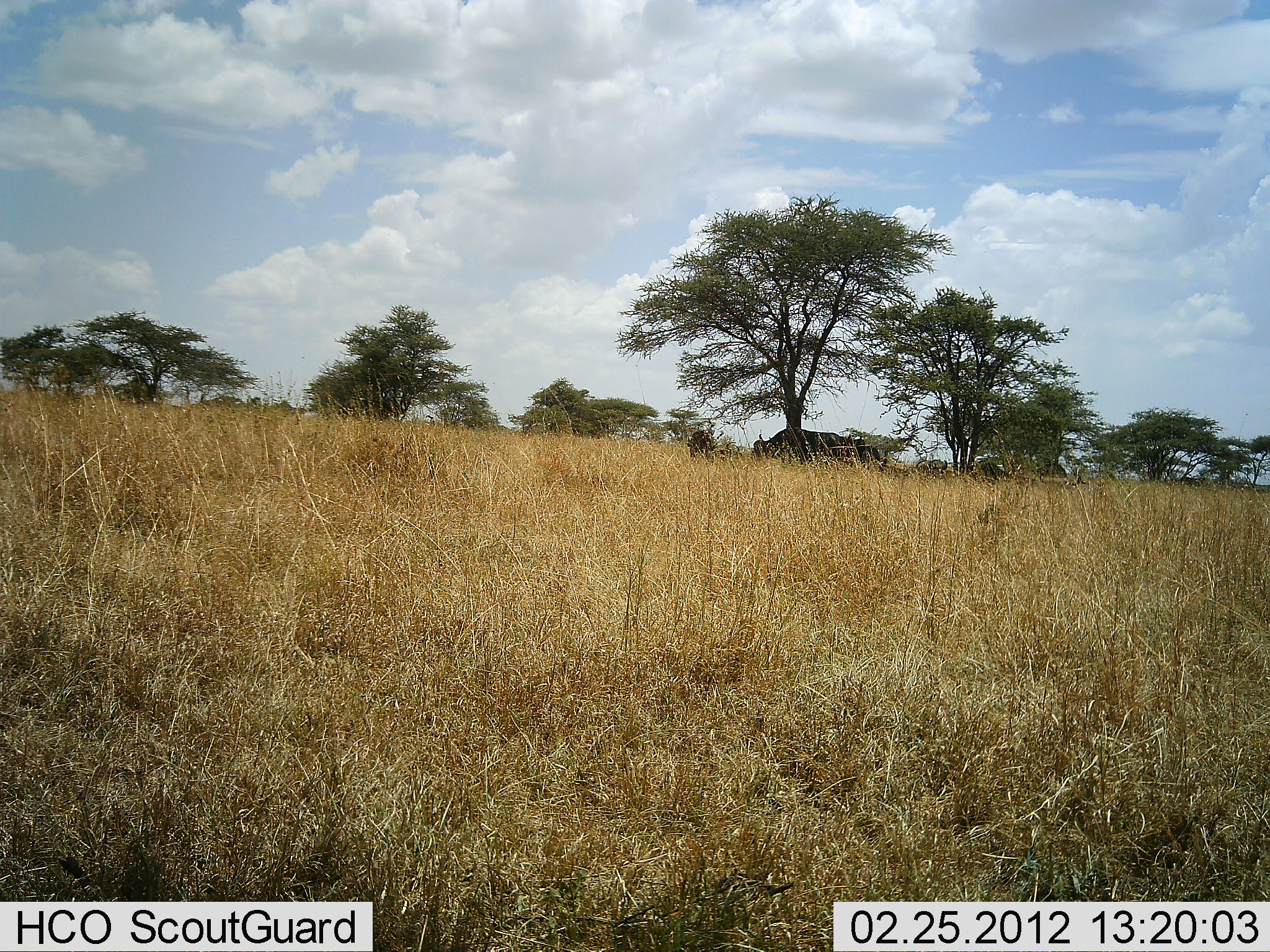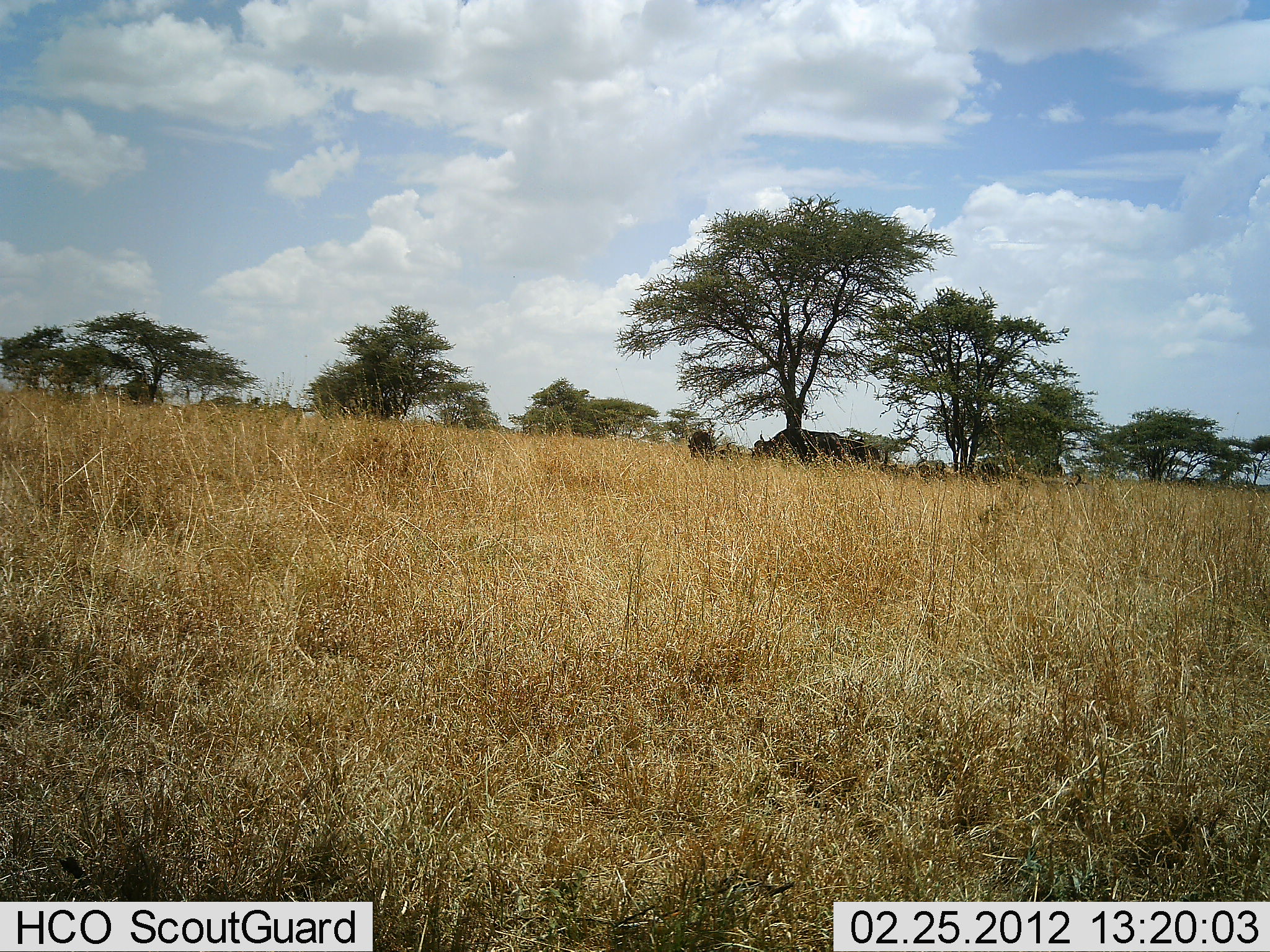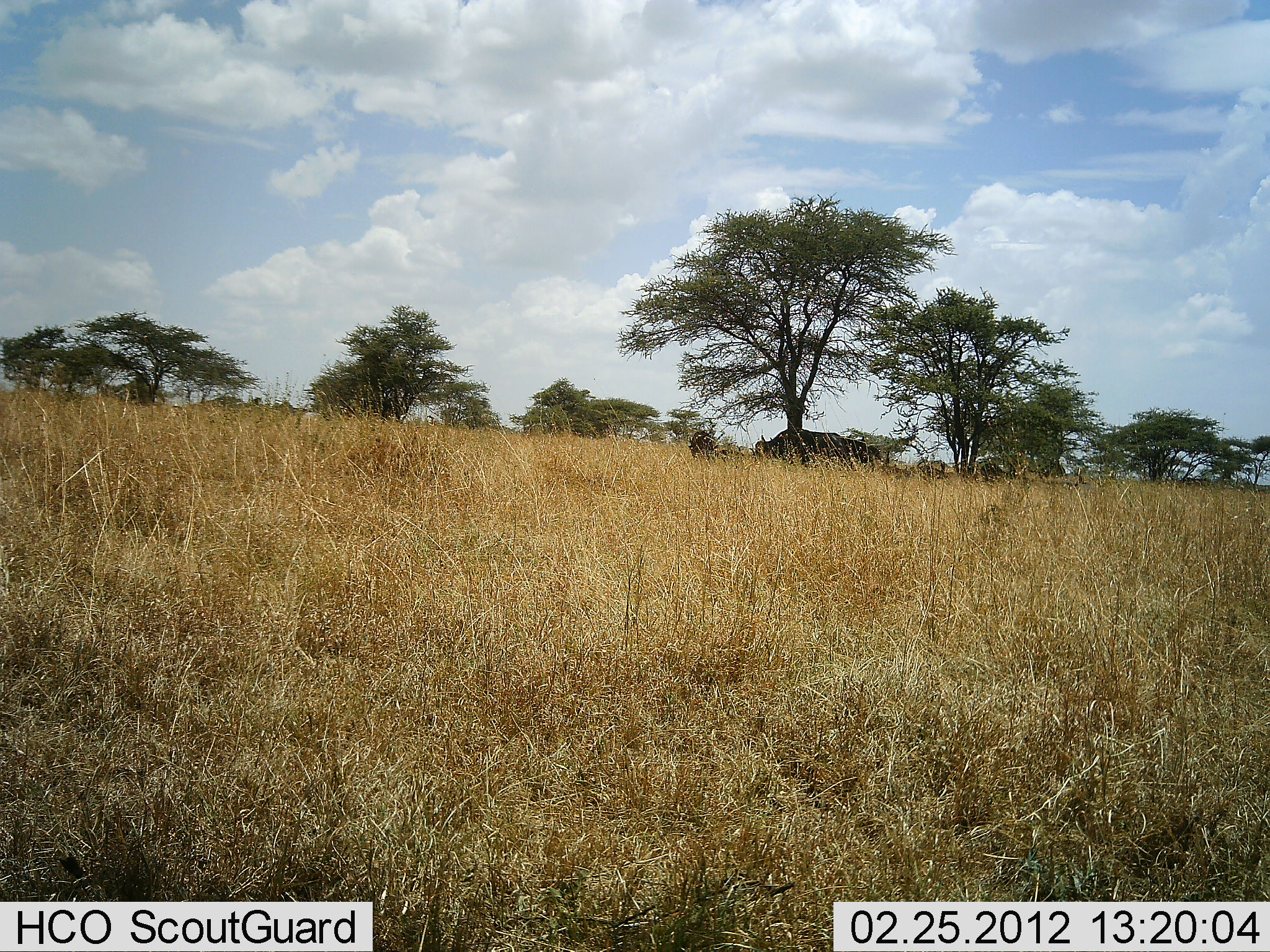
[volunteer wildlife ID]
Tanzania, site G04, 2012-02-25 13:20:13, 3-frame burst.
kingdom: Animalia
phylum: Chordata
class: Mammalia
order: Artiodactyla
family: Bovidae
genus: Syncerus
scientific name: Syncerus caffer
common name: cape buffalo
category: buffalo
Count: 3.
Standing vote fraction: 80%.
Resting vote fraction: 33%.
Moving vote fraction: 0%.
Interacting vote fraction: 0%.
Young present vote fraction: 0%.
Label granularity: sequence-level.